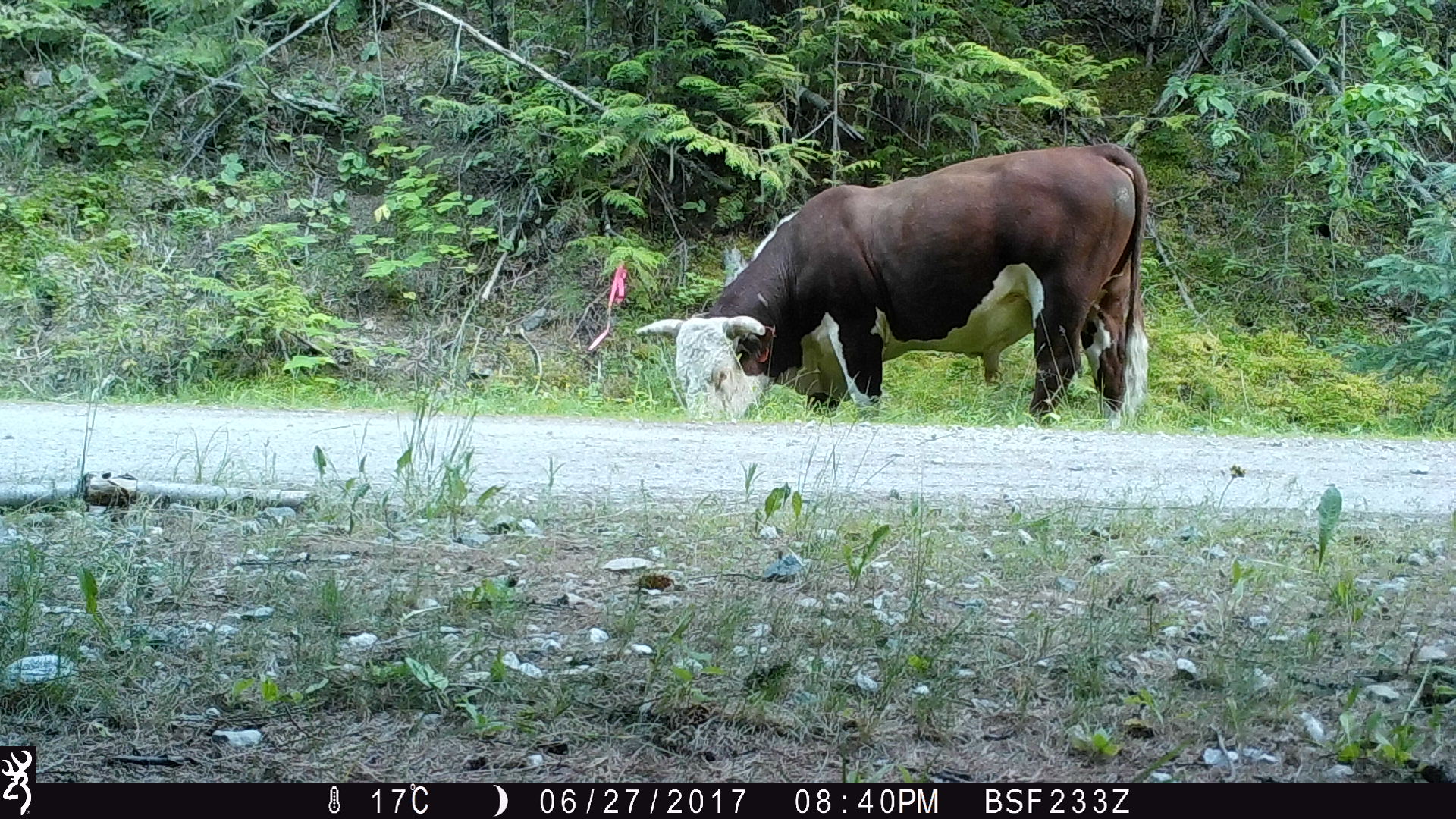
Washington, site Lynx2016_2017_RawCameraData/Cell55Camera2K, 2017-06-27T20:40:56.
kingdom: Animalia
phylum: Chordata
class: Mammalia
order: Artiodactyla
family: Bovidae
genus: Bos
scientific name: Bos taurus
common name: domestic cattle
Domestic cattle (Bos taurus). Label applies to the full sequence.